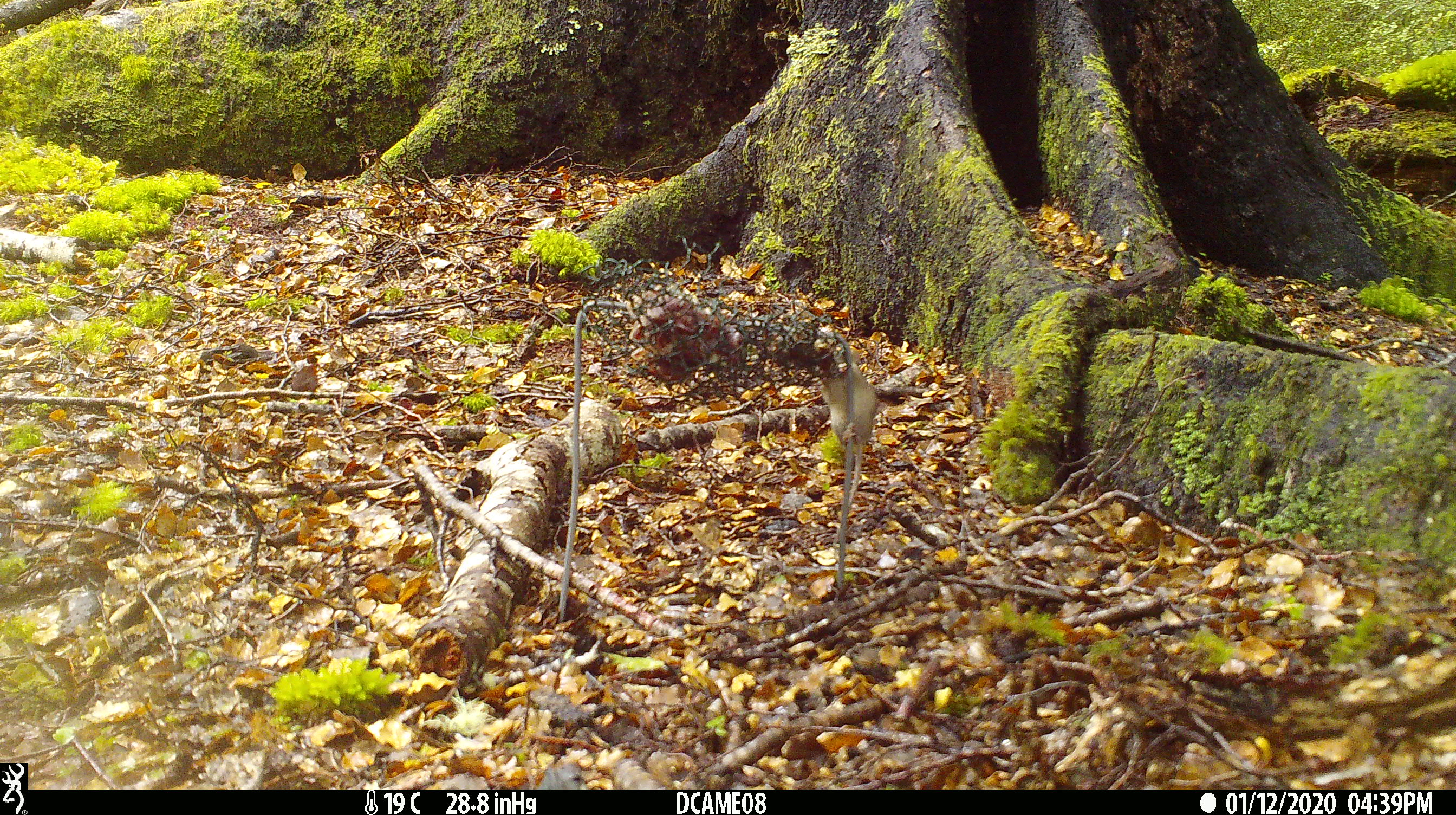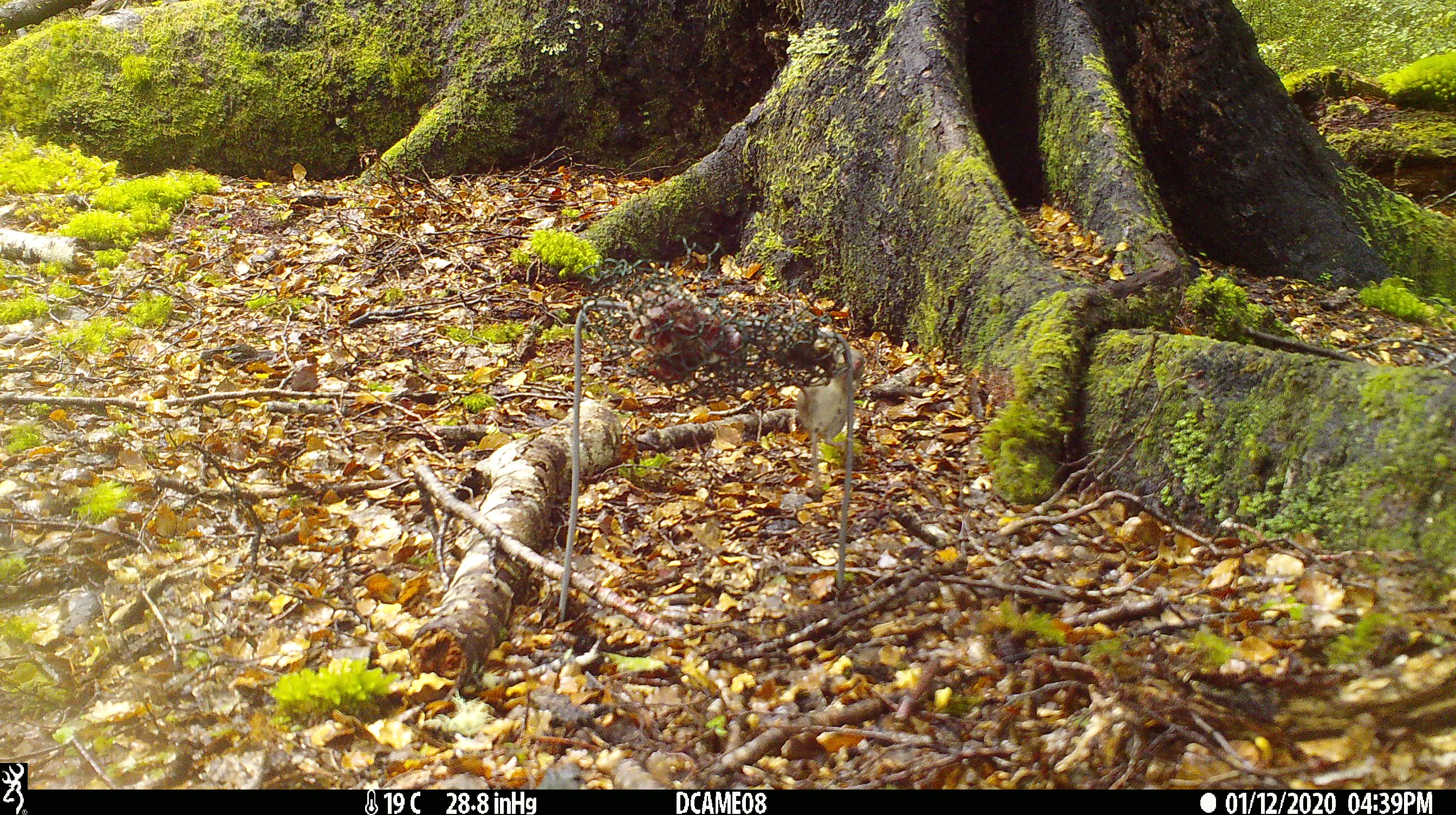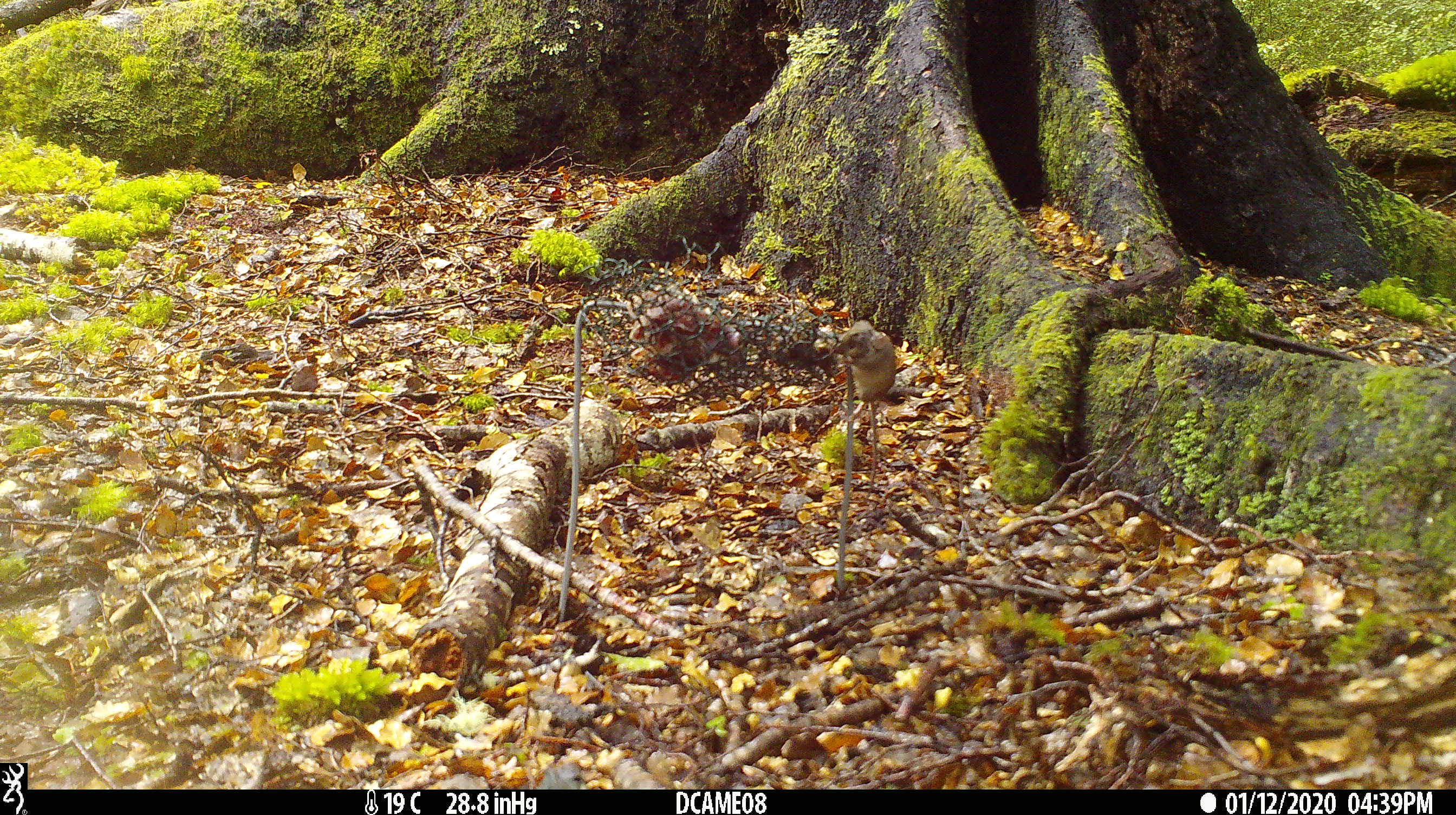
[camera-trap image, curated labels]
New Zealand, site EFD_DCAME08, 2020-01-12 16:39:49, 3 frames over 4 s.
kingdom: Animalia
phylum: Chordata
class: Mammalia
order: Rodentia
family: Muridae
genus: Mus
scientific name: Mus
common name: mouse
Mouse (Mus).